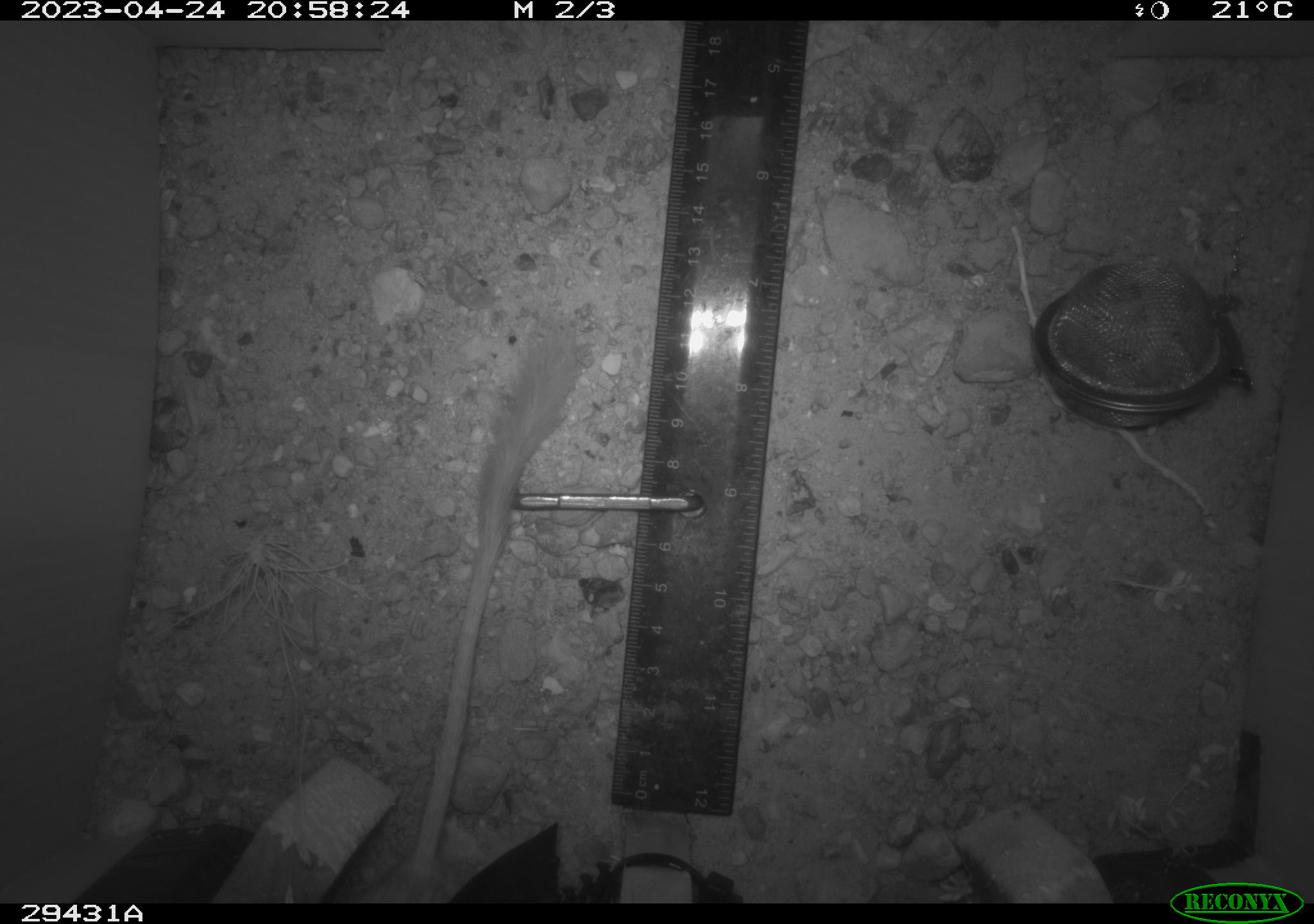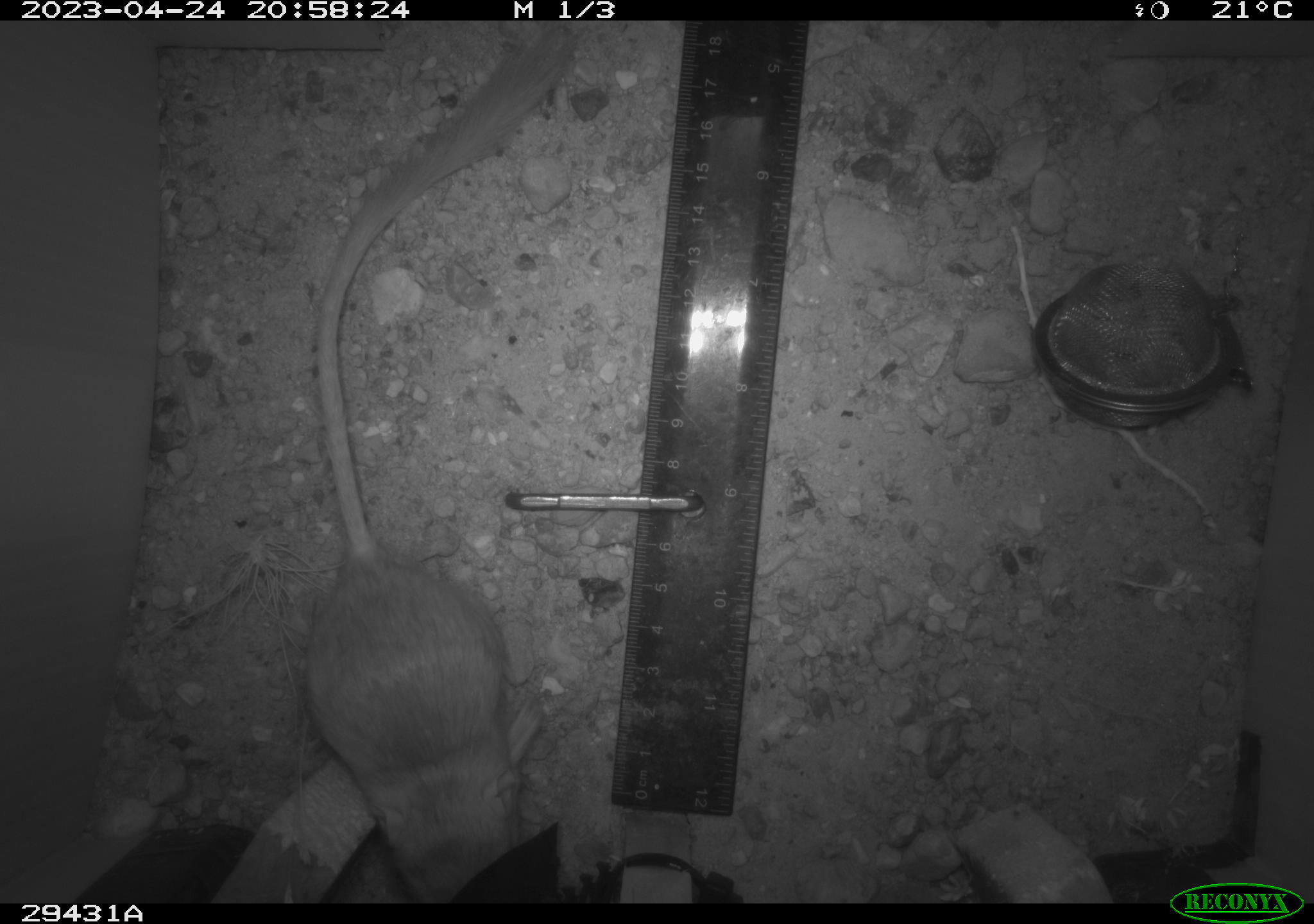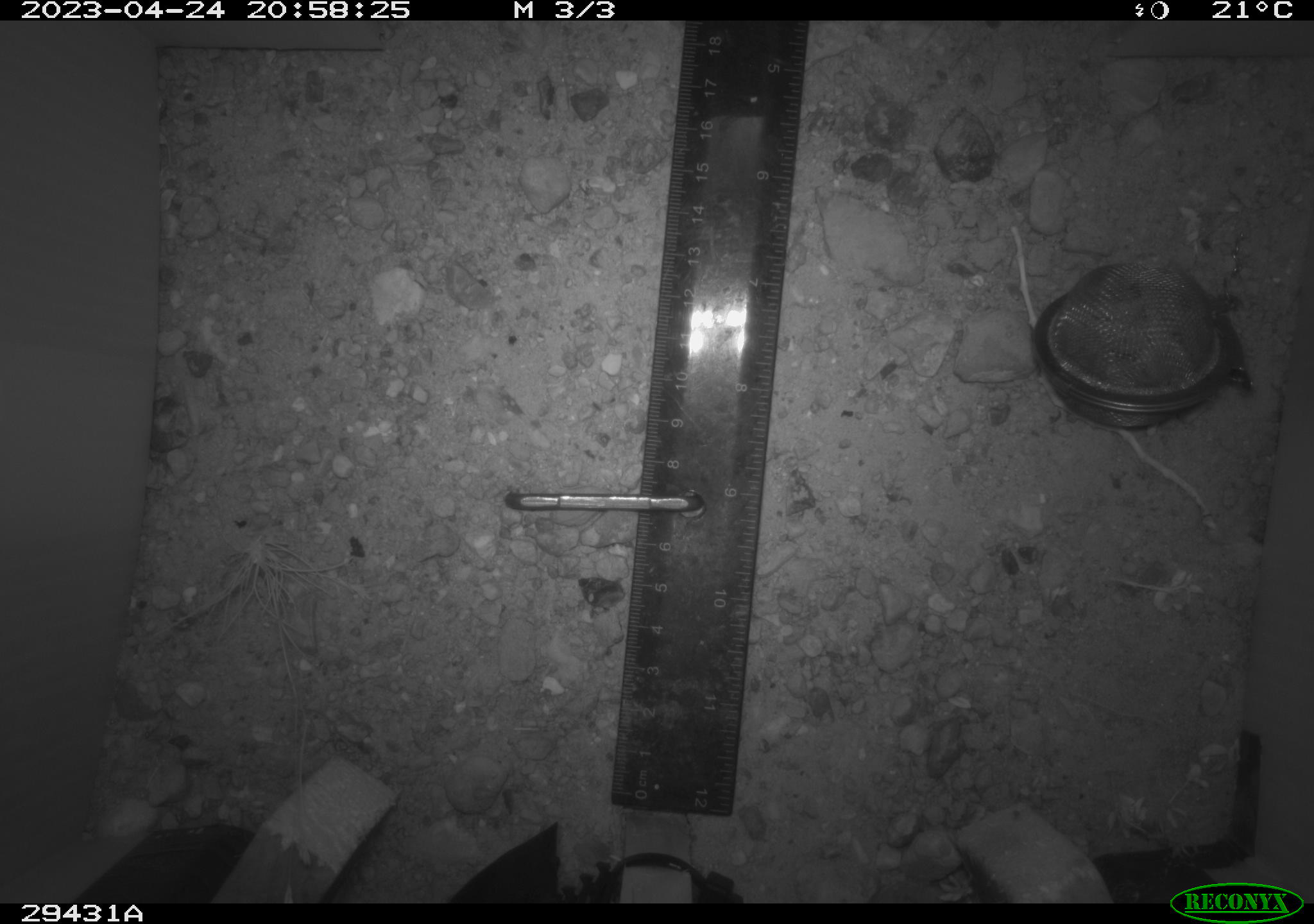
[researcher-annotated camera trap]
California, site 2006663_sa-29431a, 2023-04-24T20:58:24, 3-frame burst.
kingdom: Animalia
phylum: Chordata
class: Mammalia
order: Rodentia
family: Heteromyidae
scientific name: Heteromyidae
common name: kangaroo rats and pocket mice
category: heteromyidae family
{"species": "heteromyidae family (kangaroo rats and pocket mice) (Heteromyidae)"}